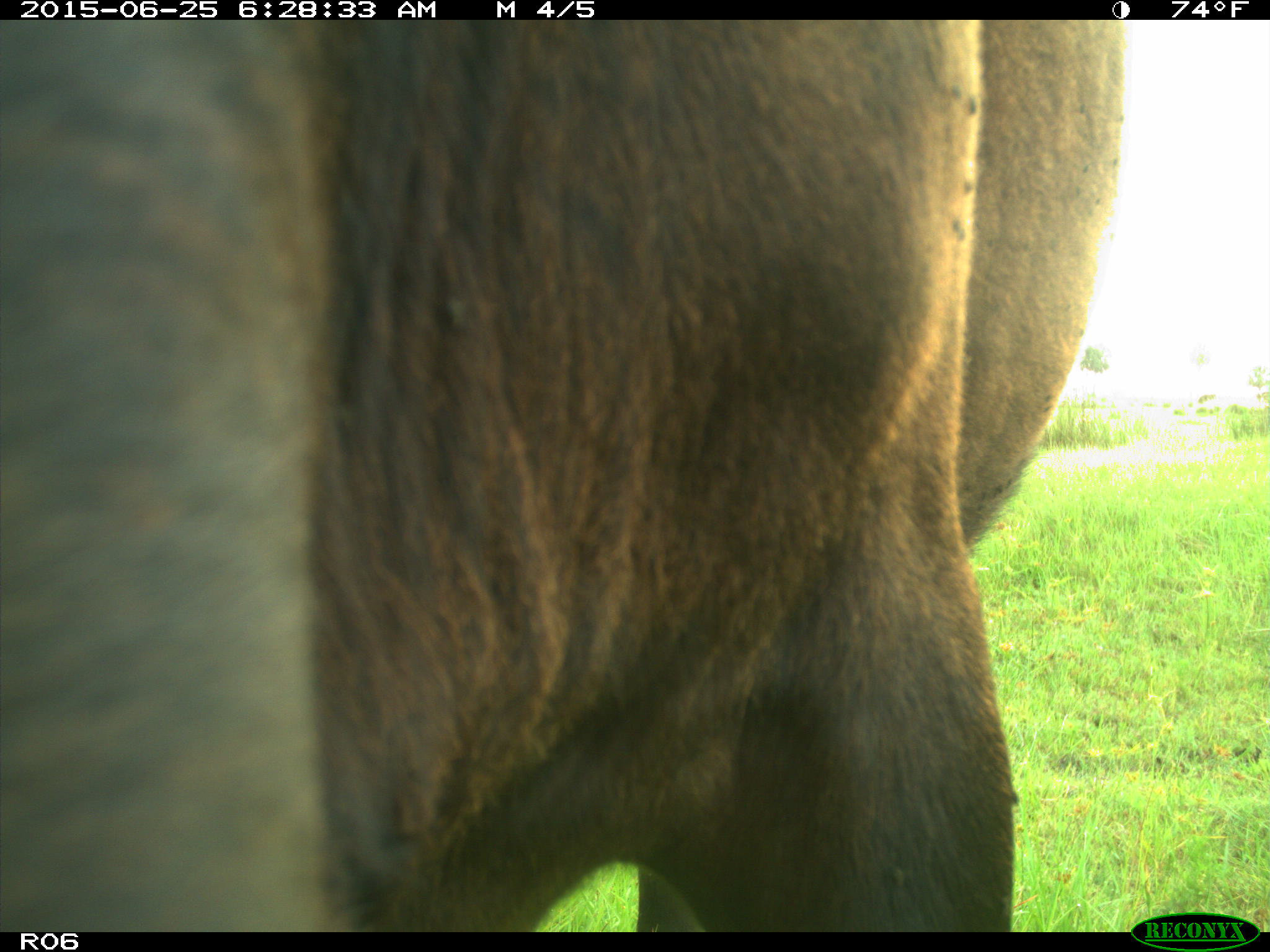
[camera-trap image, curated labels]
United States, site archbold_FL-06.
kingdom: Animalia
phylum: Chordata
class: Mammalia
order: Artiodactyla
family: Bovidae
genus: Bos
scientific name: Bos taurus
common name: domestic cow